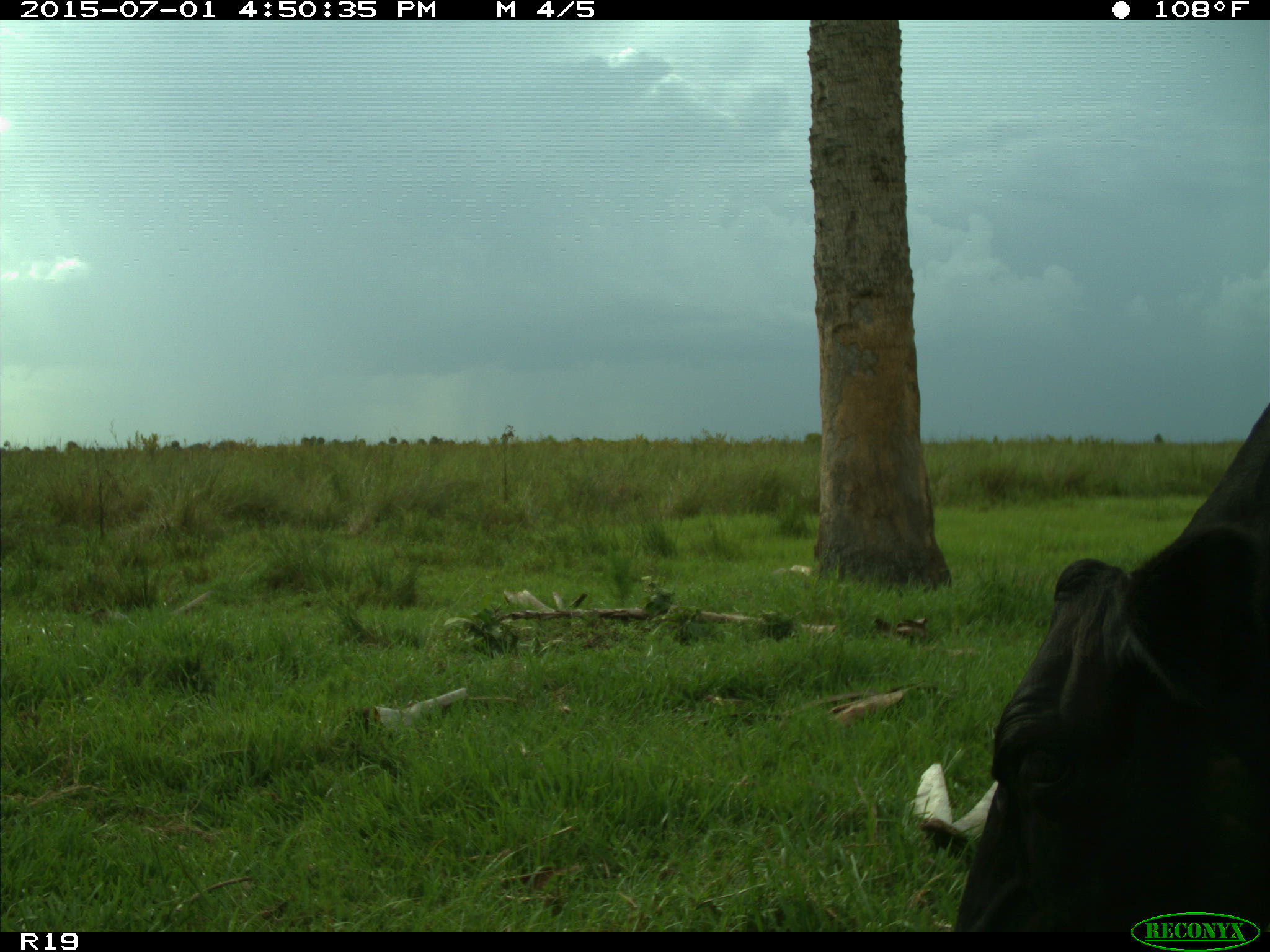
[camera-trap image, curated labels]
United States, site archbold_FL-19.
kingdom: Animalia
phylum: Chordata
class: Mammalia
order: Artiodactyla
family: Bovidae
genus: Bos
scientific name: Bos taurus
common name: domestic cow